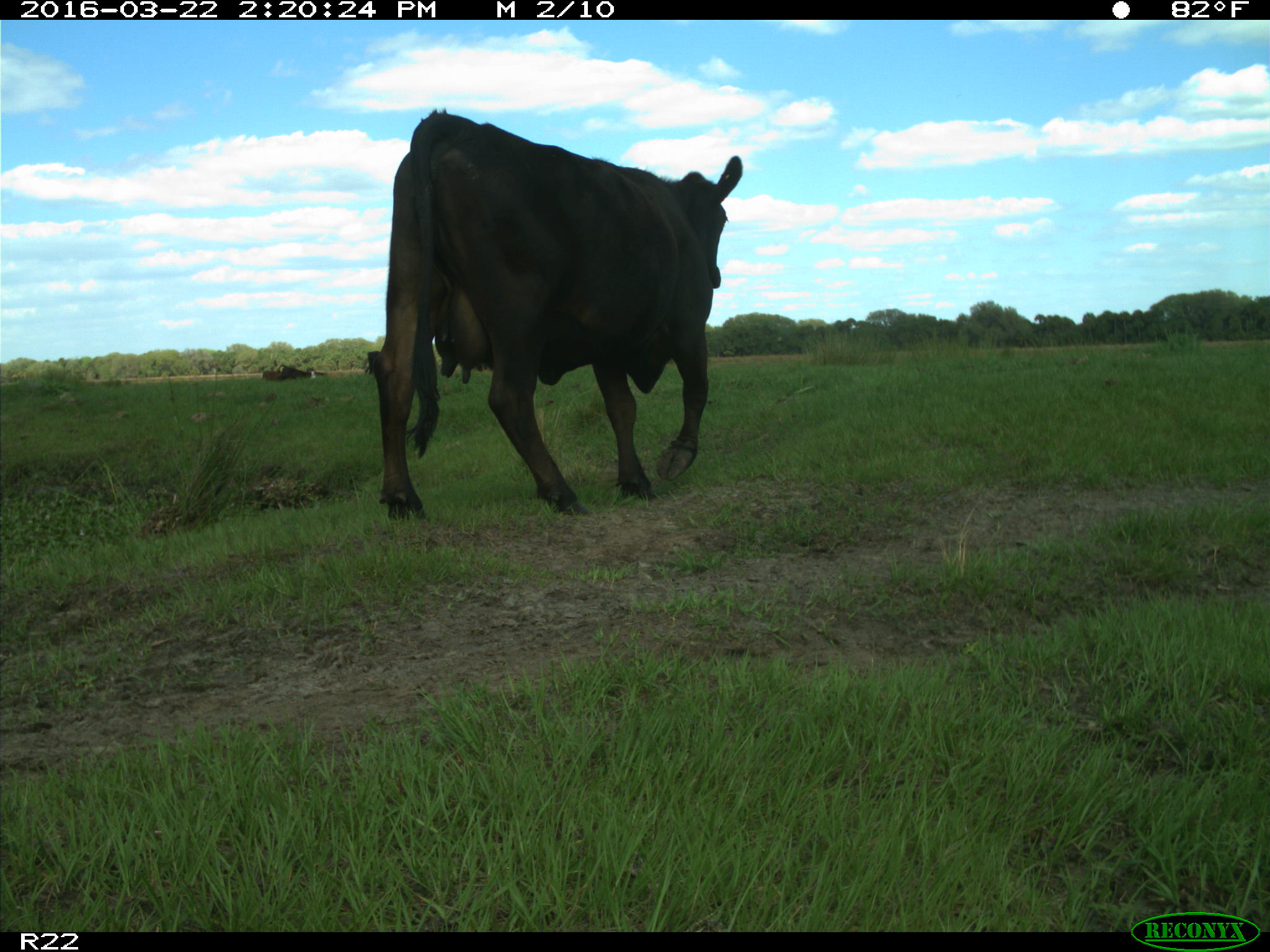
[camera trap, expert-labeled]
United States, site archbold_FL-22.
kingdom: Animalia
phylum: Chordata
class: Mammalia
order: Artiodactyla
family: Bovidae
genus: Bos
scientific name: Bos taurus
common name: domestic cow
Bos taurus (domestic cow).